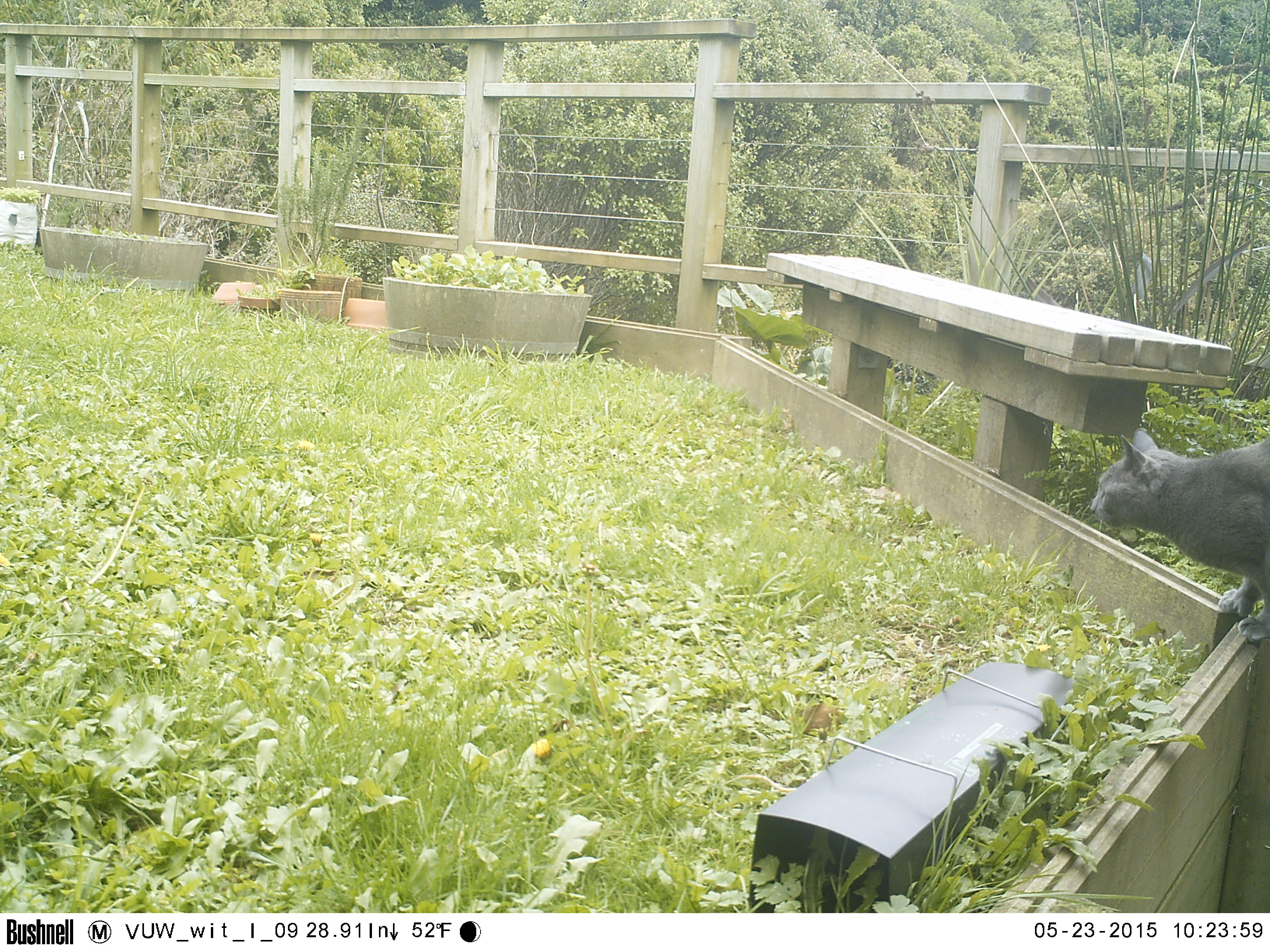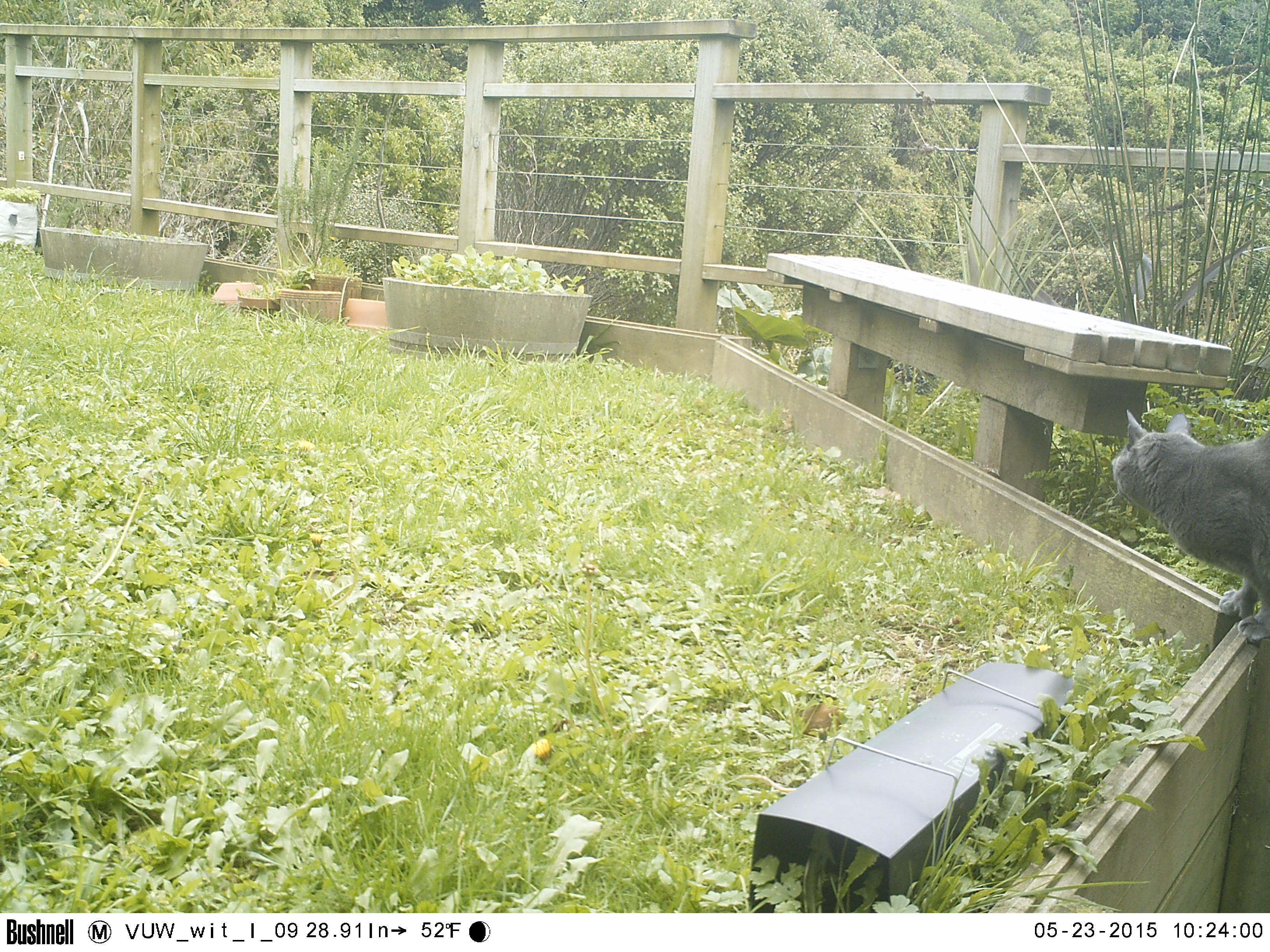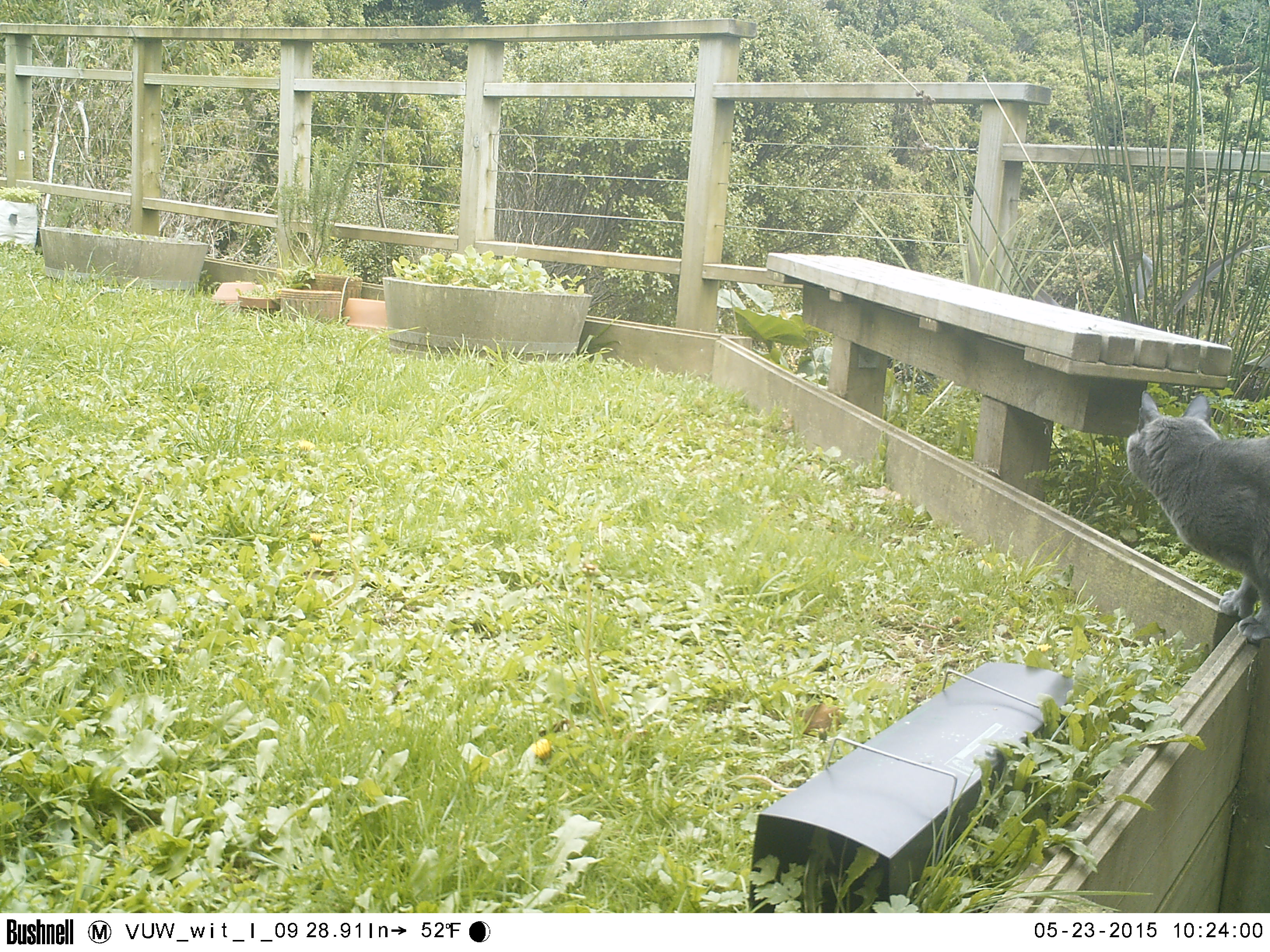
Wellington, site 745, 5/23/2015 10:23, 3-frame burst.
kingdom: Animalia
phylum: Chordata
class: Mammalia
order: Carnivora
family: Felidae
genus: Felis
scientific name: Felis catus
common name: cat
Cat (Felis catus).